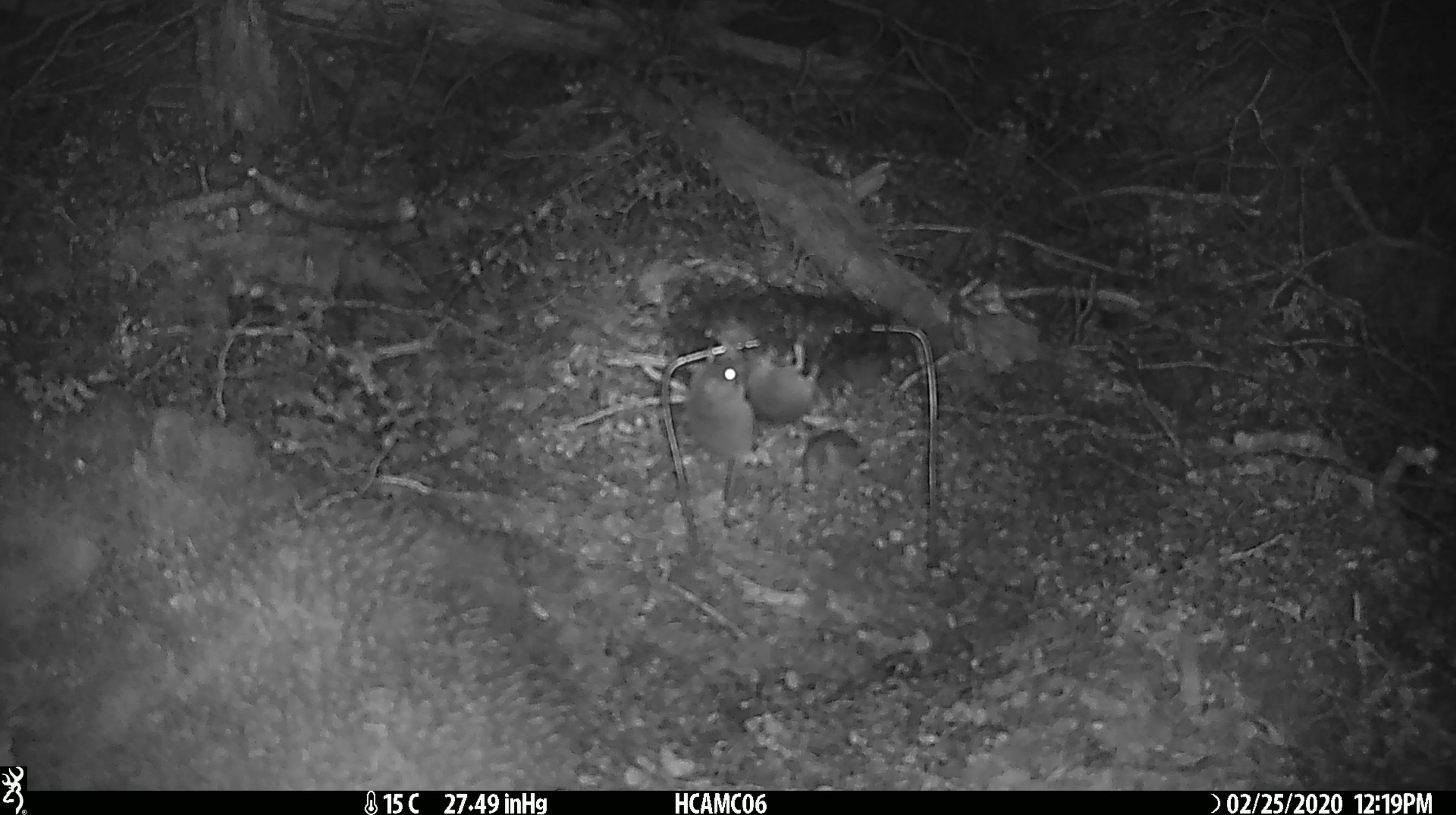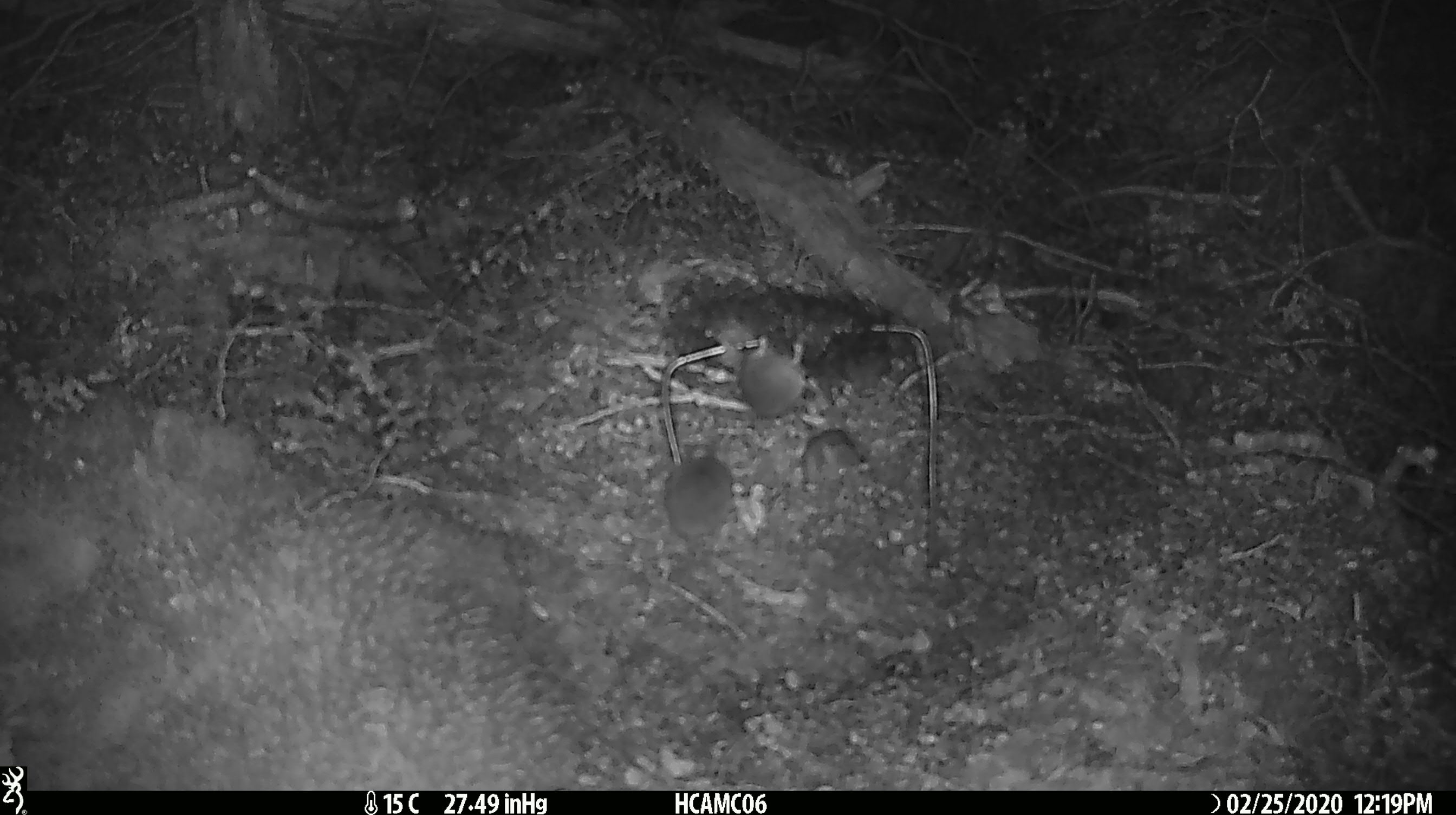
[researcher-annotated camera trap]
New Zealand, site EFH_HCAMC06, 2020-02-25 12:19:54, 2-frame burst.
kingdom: Animalia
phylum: Chordata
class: Mammalia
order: Rodentia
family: Muridae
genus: Mus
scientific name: Mus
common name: mouse